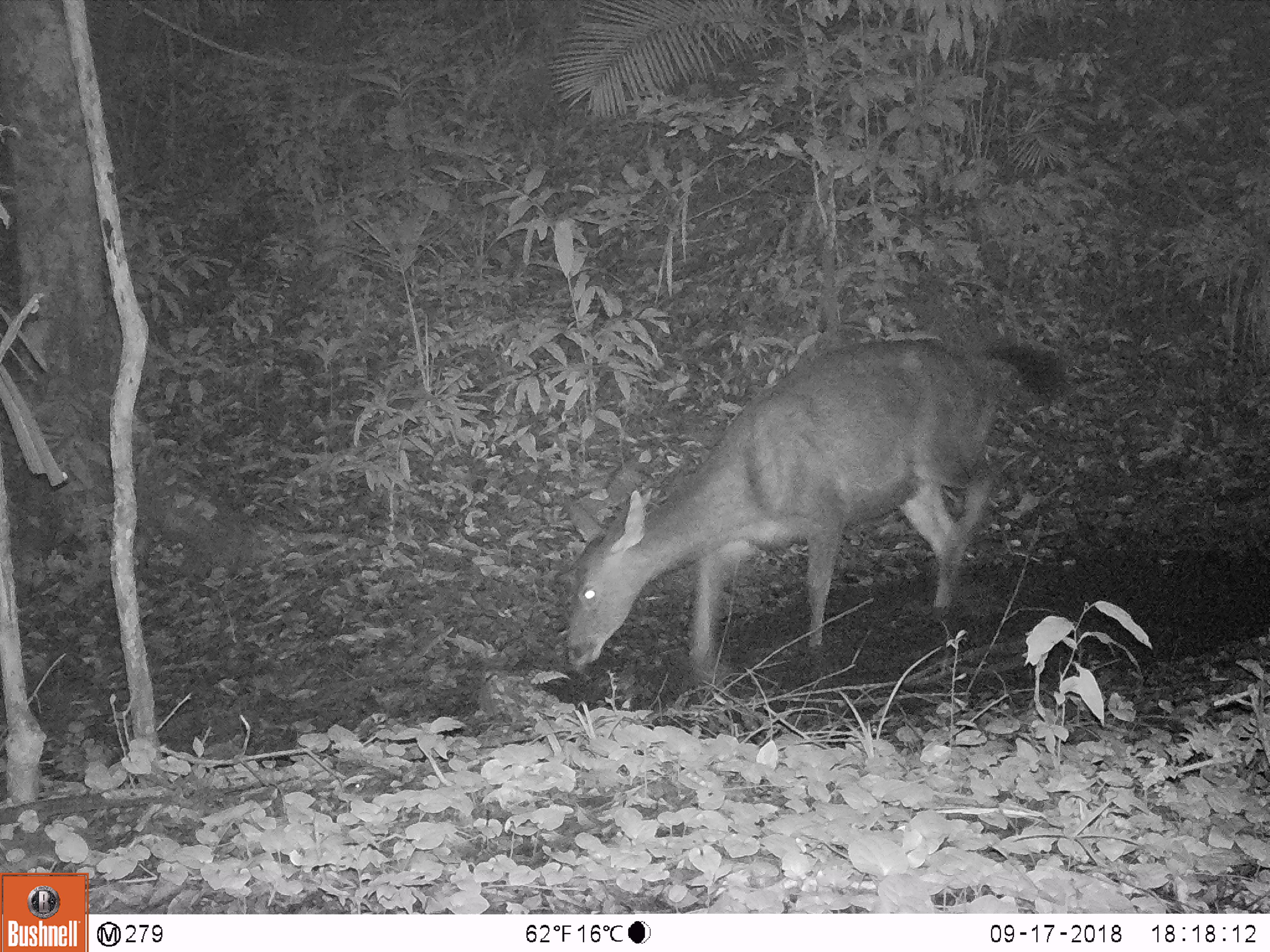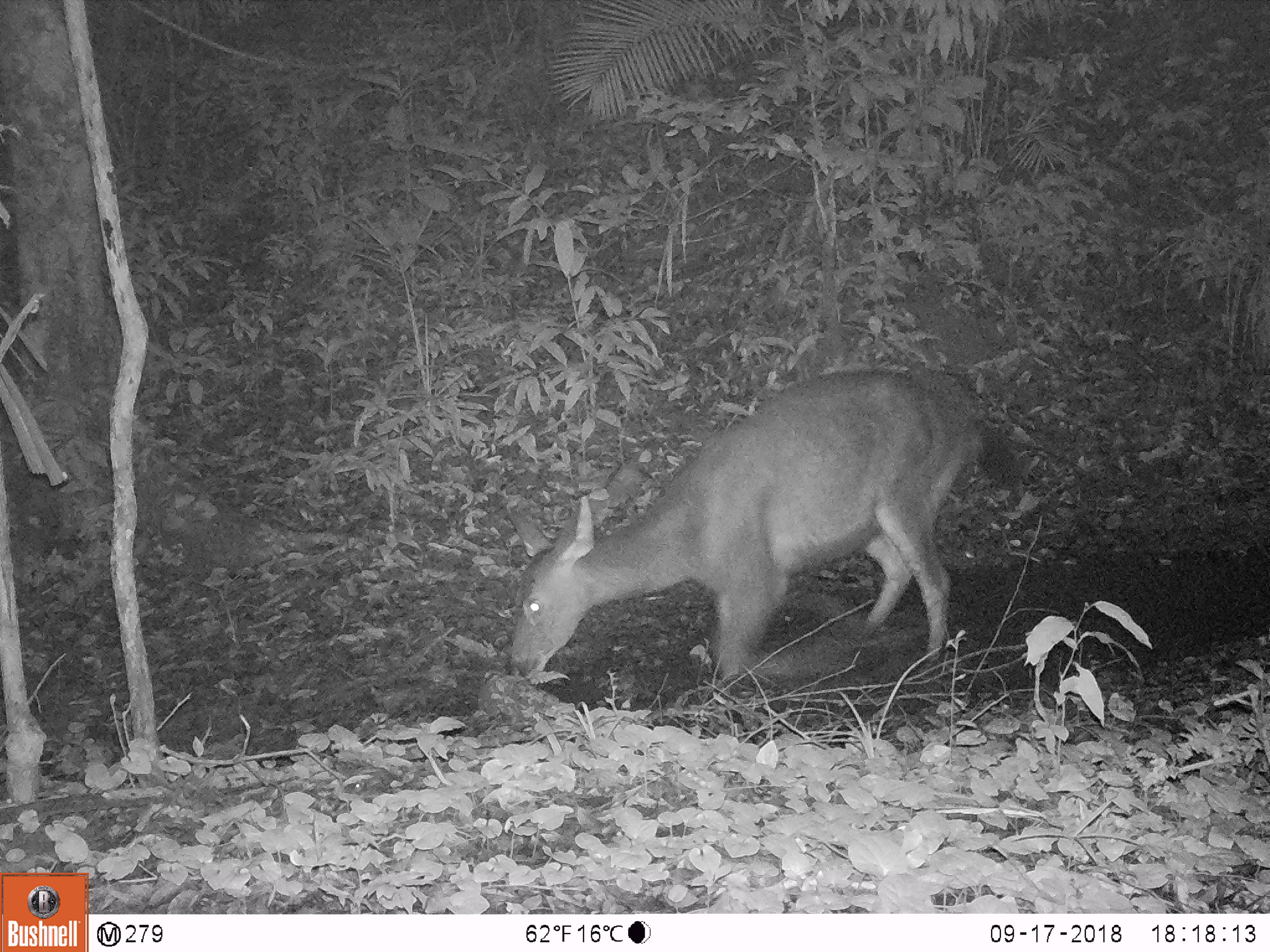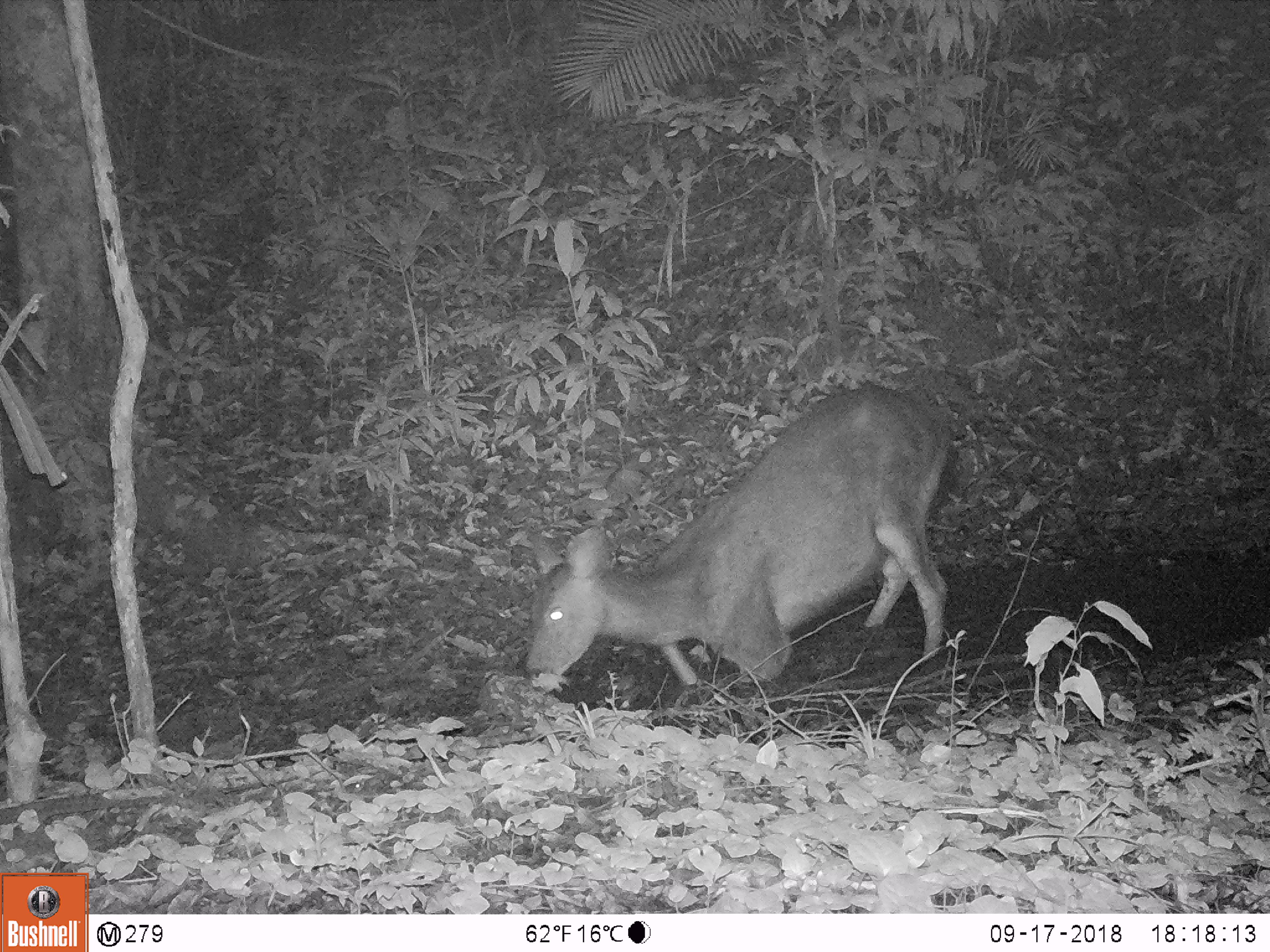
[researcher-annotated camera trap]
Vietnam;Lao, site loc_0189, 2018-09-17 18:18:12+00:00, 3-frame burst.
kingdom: Animalia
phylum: Chordata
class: Mammalia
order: Artiodactyla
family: Cervidae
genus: Rusa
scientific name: Rusa unicolor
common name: sambar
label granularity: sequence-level